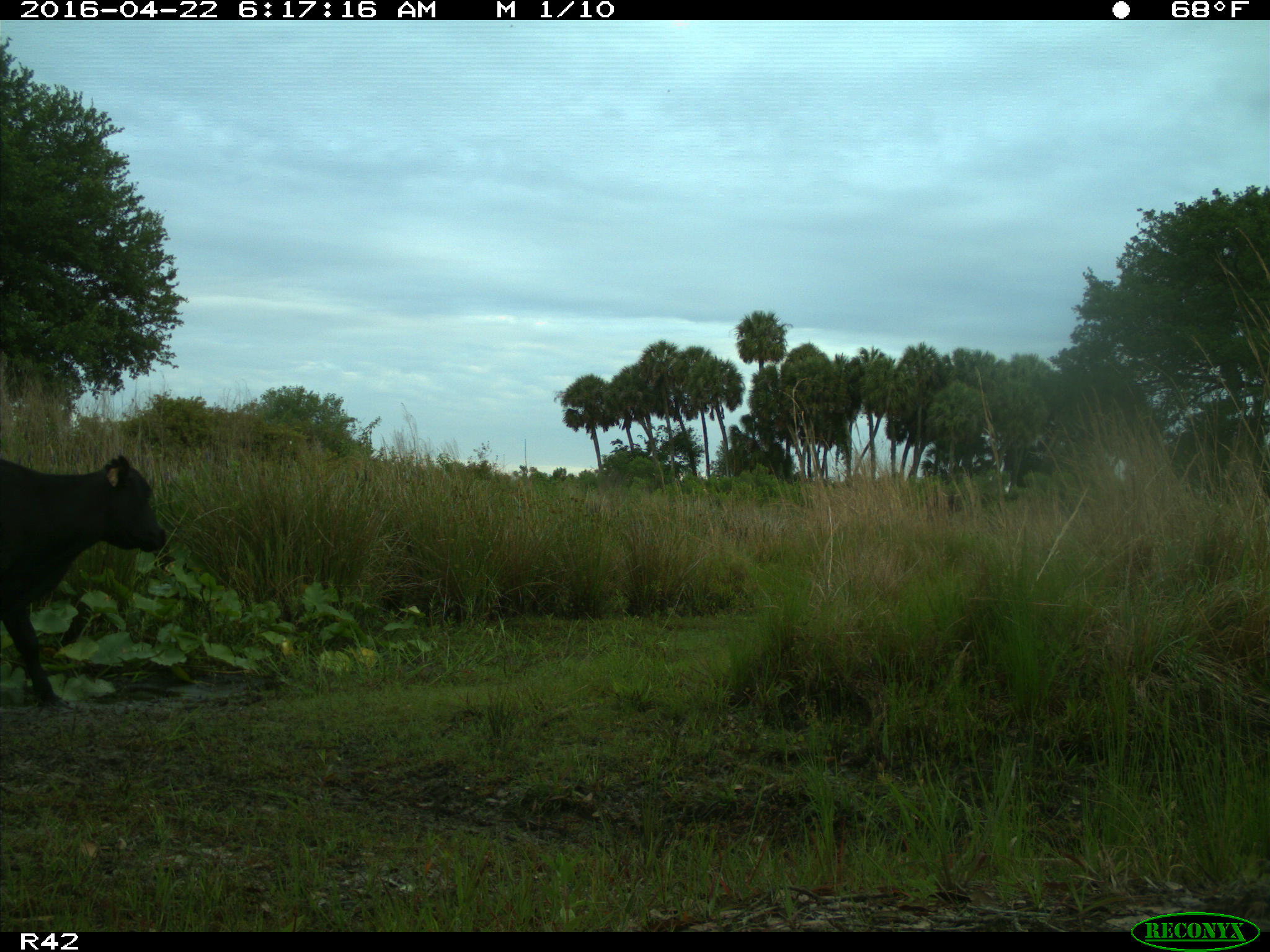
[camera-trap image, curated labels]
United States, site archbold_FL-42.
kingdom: Animalia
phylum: Chordata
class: Mammalia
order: Artiodactyla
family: Bovidae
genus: Bos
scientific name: Bos taurus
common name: domestic cow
Bos taurus (domestic cow).